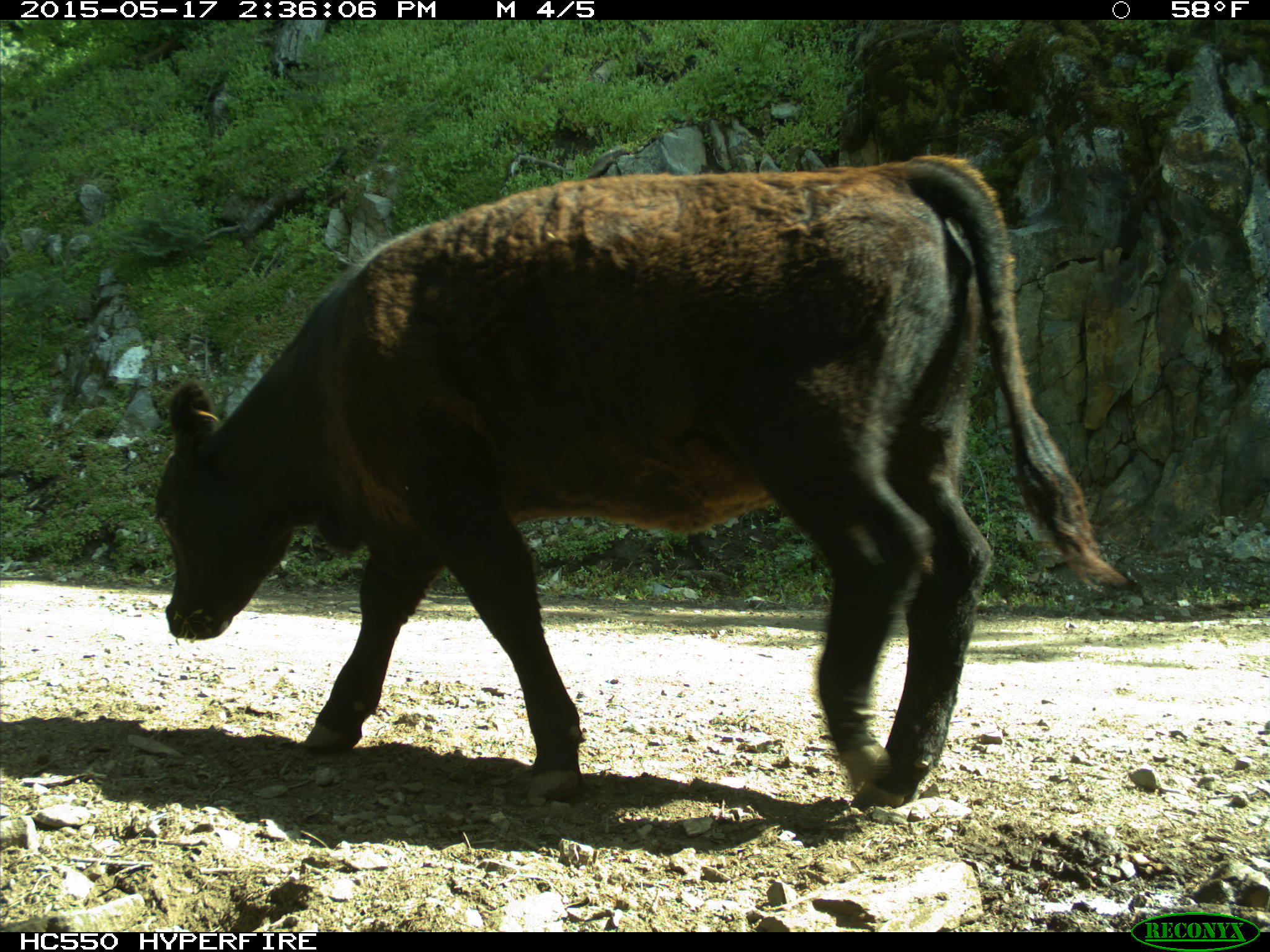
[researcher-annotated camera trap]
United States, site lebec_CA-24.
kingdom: Animalia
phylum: Chordata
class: Mammalia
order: Artiodactyla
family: Bovidae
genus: Bos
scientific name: Bos taurus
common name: domestic cow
Bos taurus (domestic cow).